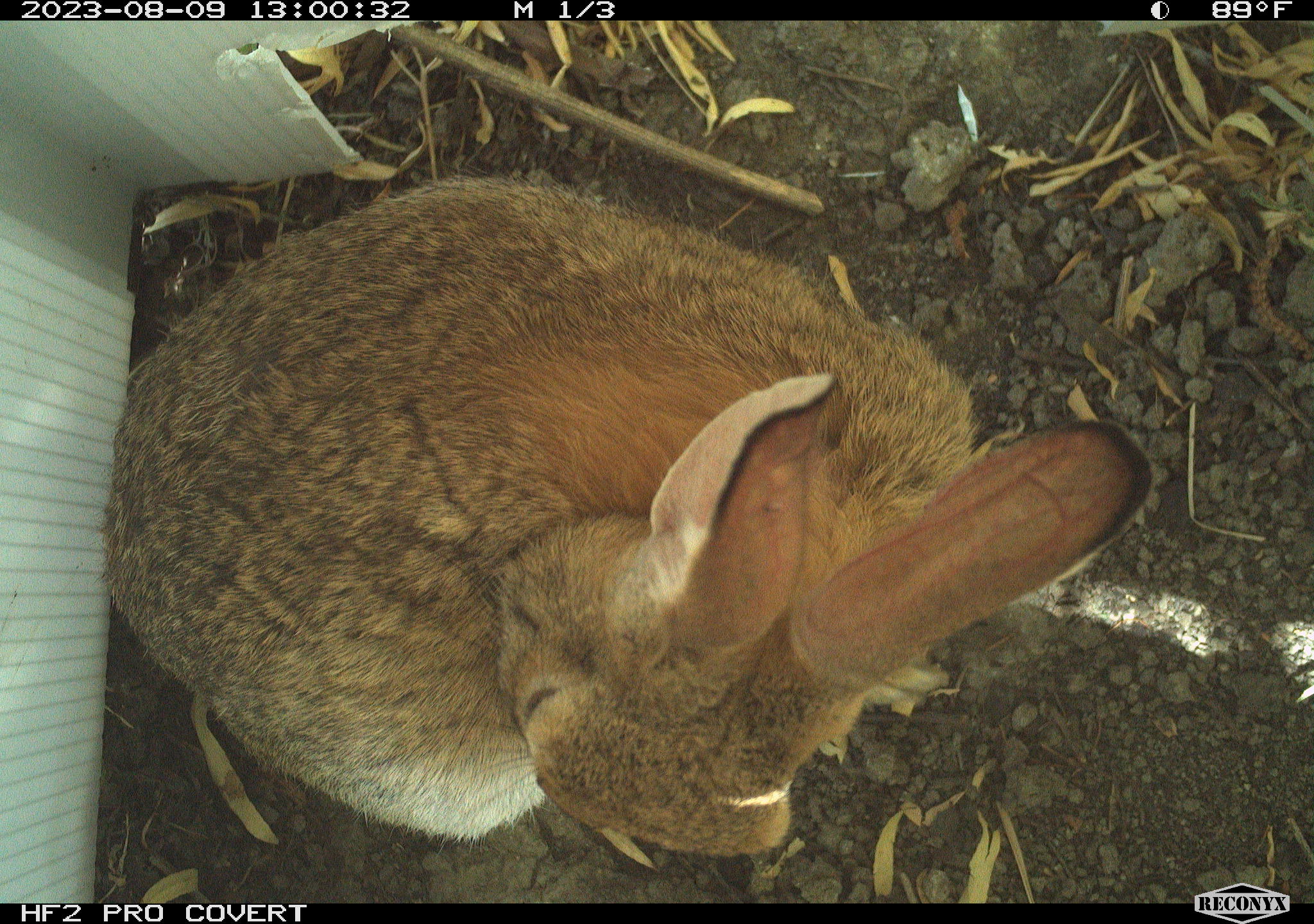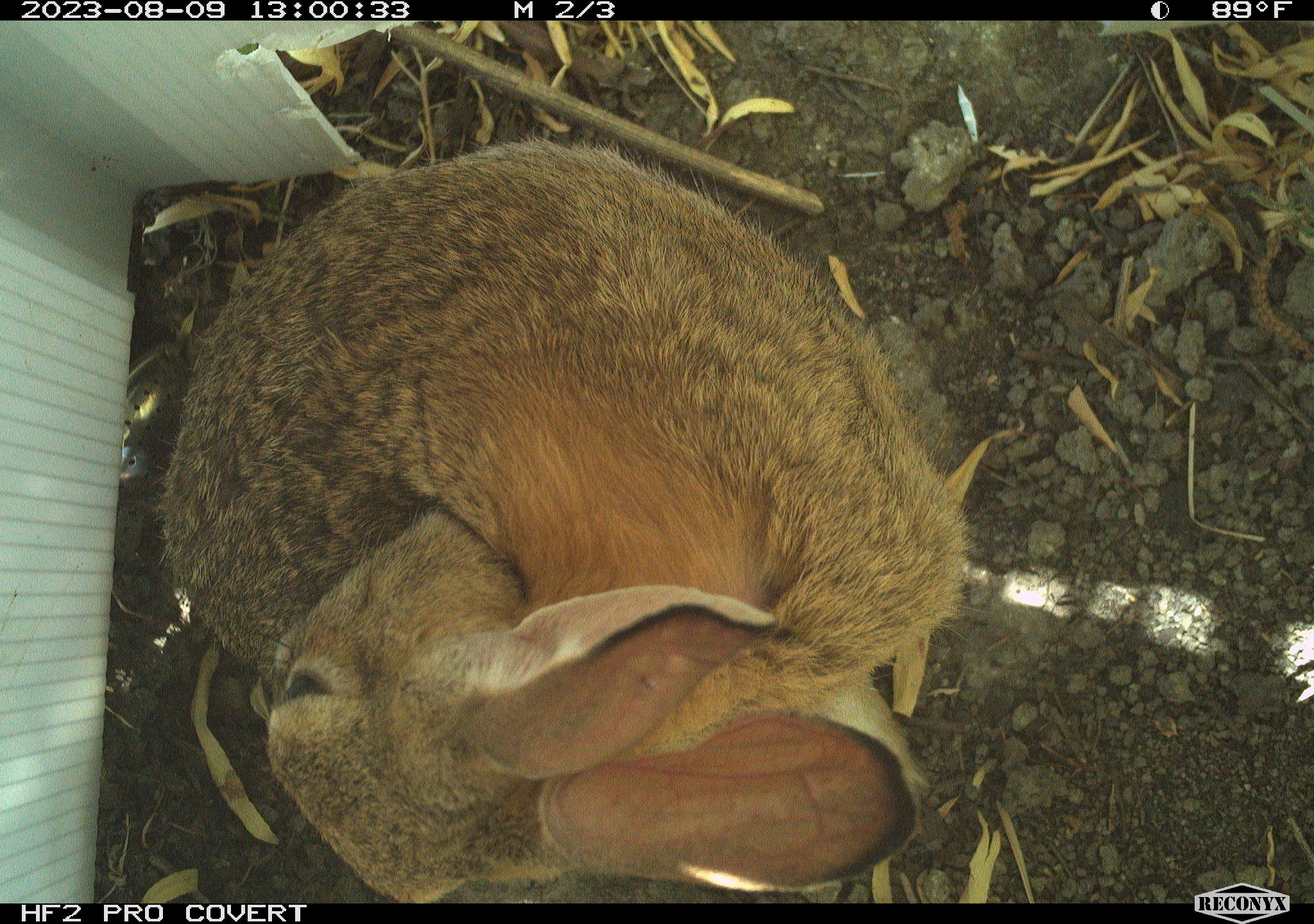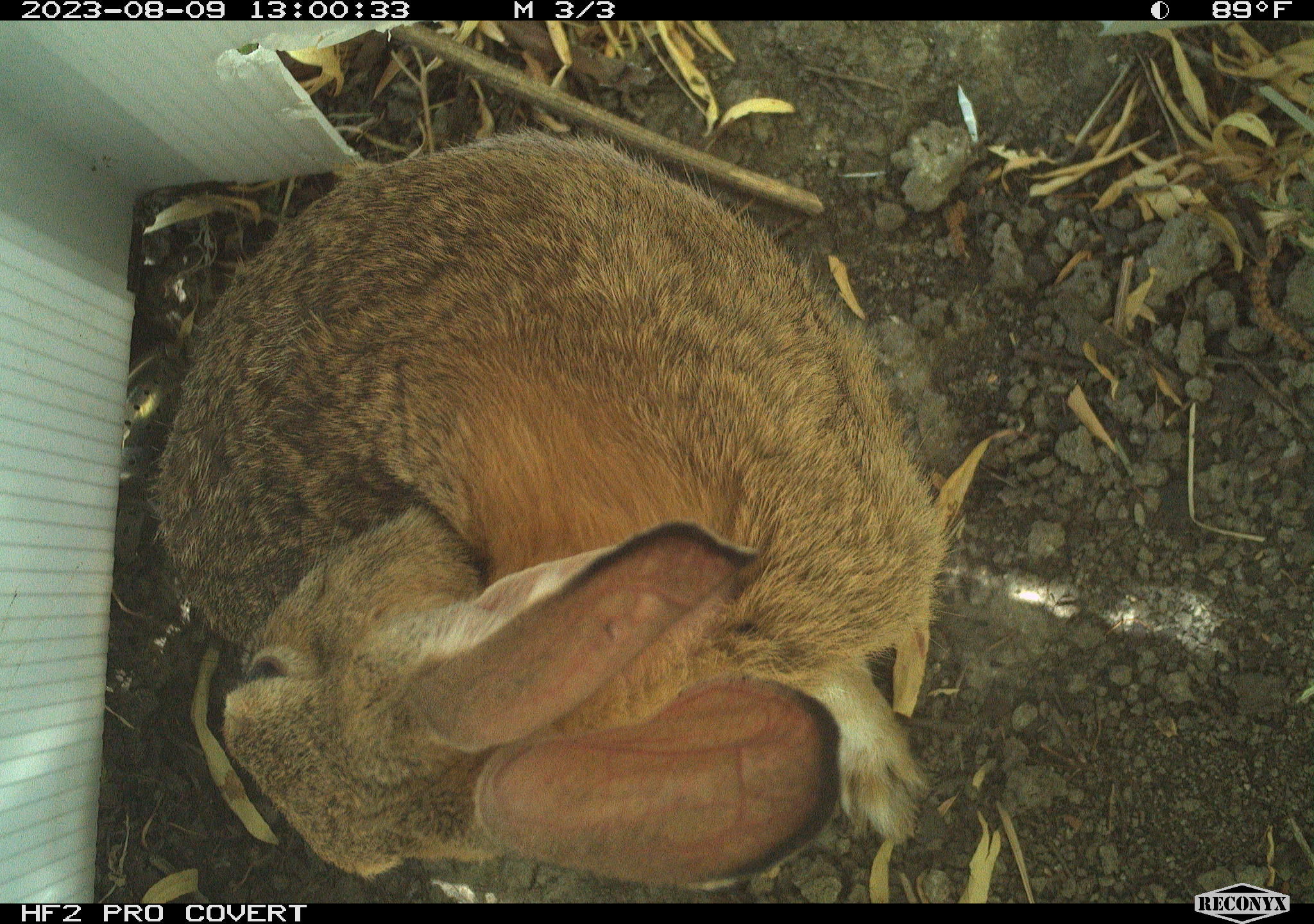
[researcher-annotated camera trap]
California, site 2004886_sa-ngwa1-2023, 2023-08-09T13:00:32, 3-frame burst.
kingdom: Animalia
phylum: Chordata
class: Mammalia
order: Lagomorpha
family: Leporidae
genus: Sylvilagus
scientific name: Sylvilagus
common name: cottontail rabbits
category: sylvilagus species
Sylvilagus species (cottontail rabbits) (Sylvilagus).